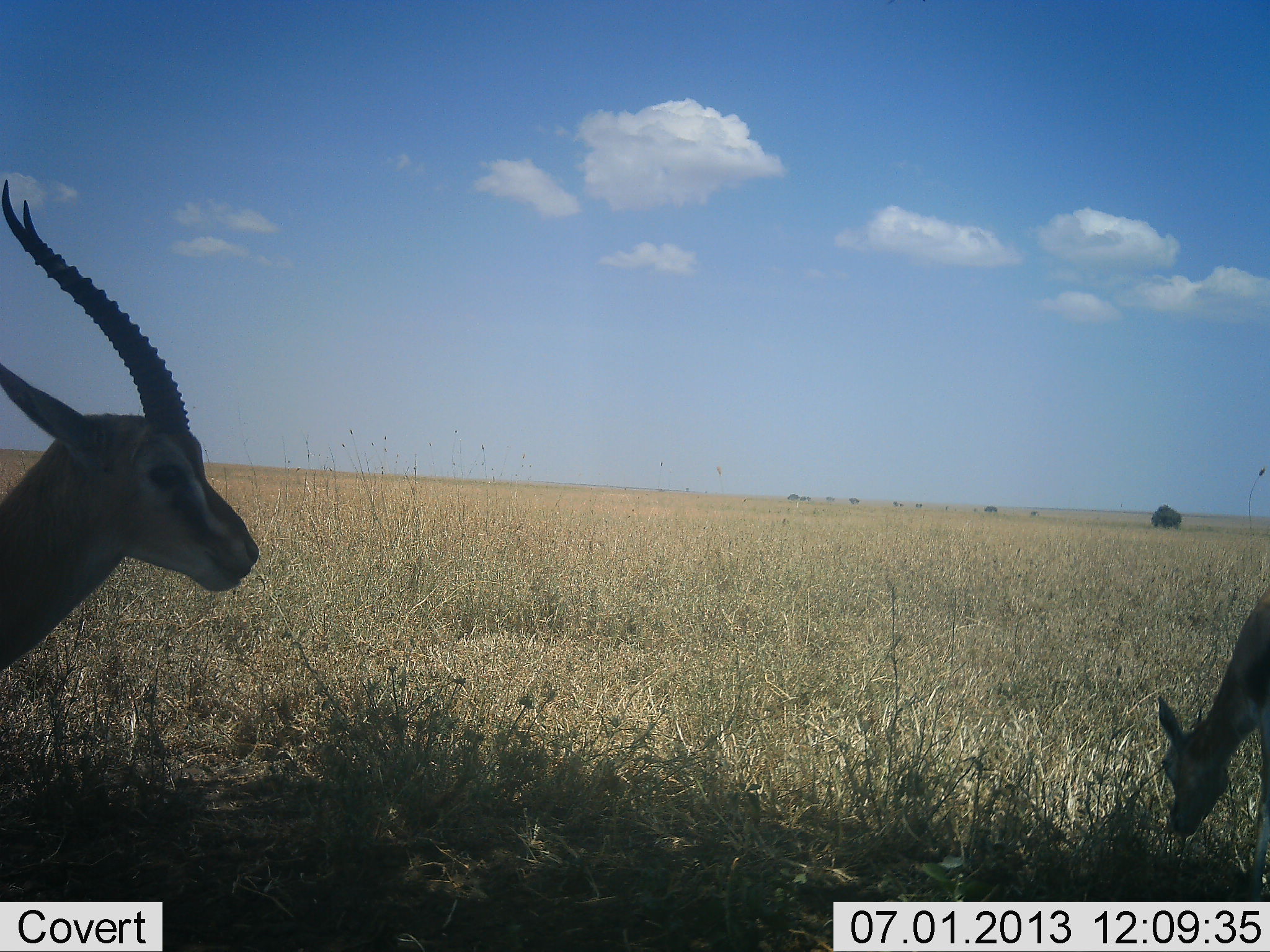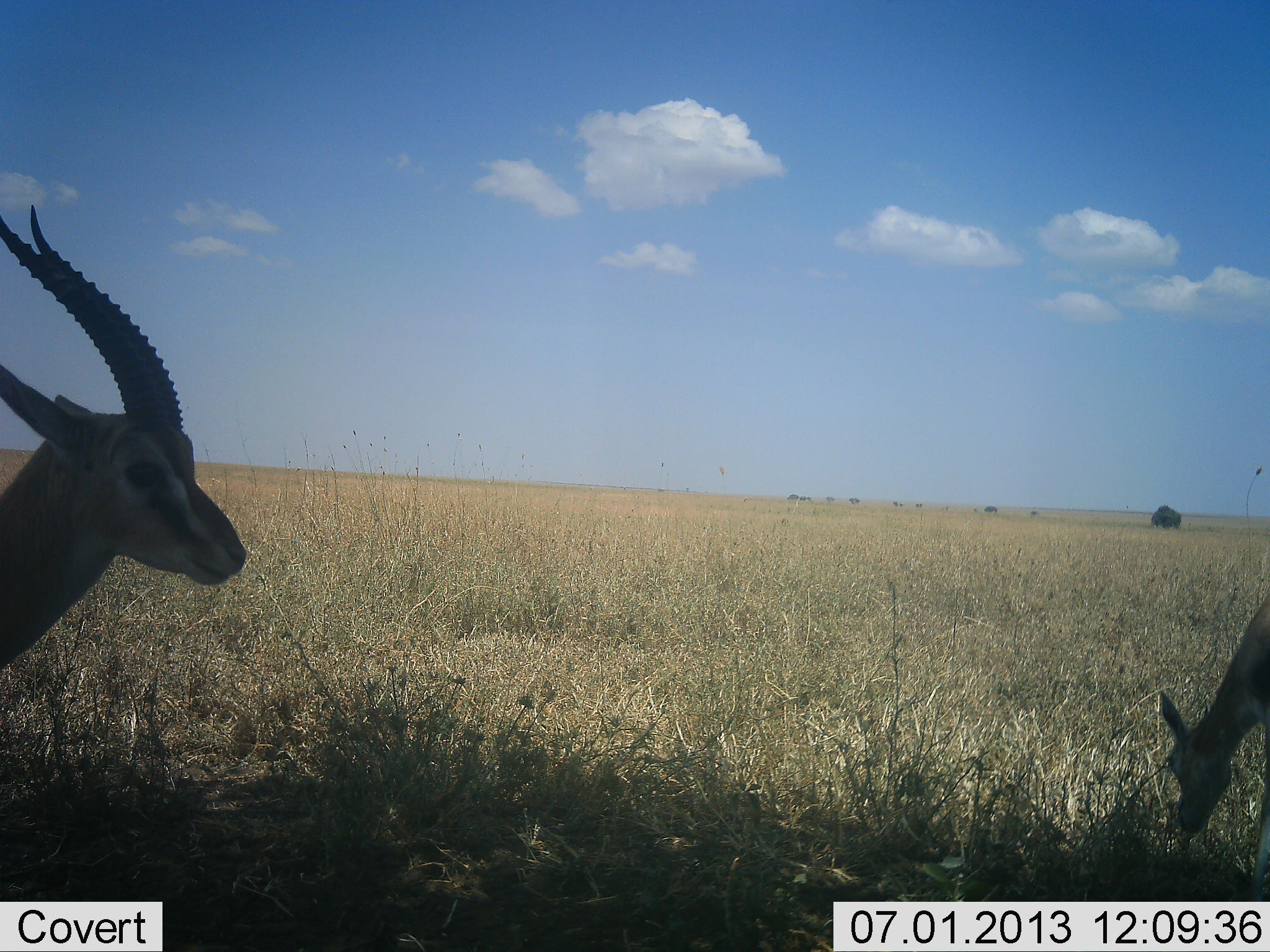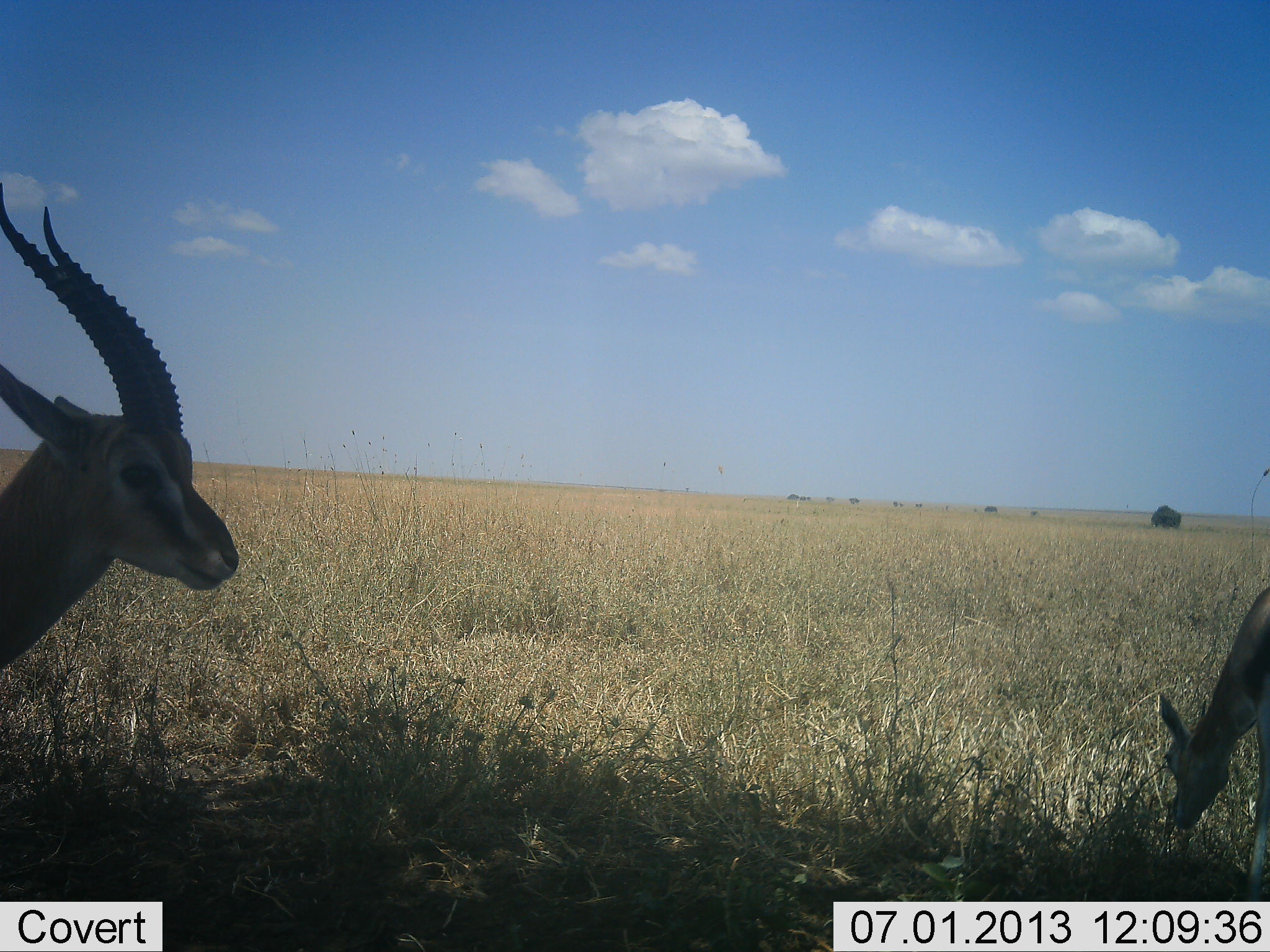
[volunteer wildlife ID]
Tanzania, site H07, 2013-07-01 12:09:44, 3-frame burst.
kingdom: Animalia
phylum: Chordata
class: Mammalia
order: Artiodactyla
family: Bovidae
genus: Eudorcas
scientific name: Eudorcas thomsonii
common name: thomson's gazelle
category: gazellethomsons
Gazellethomsons (thomson's gazelle) (Eudorcas thomsonii), count 2. Behavior (volunteer vote fractions): standing 71%, resting 0%, moving 12%, interacting 0%. Young present (vote fraction): 8%. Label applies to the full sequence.